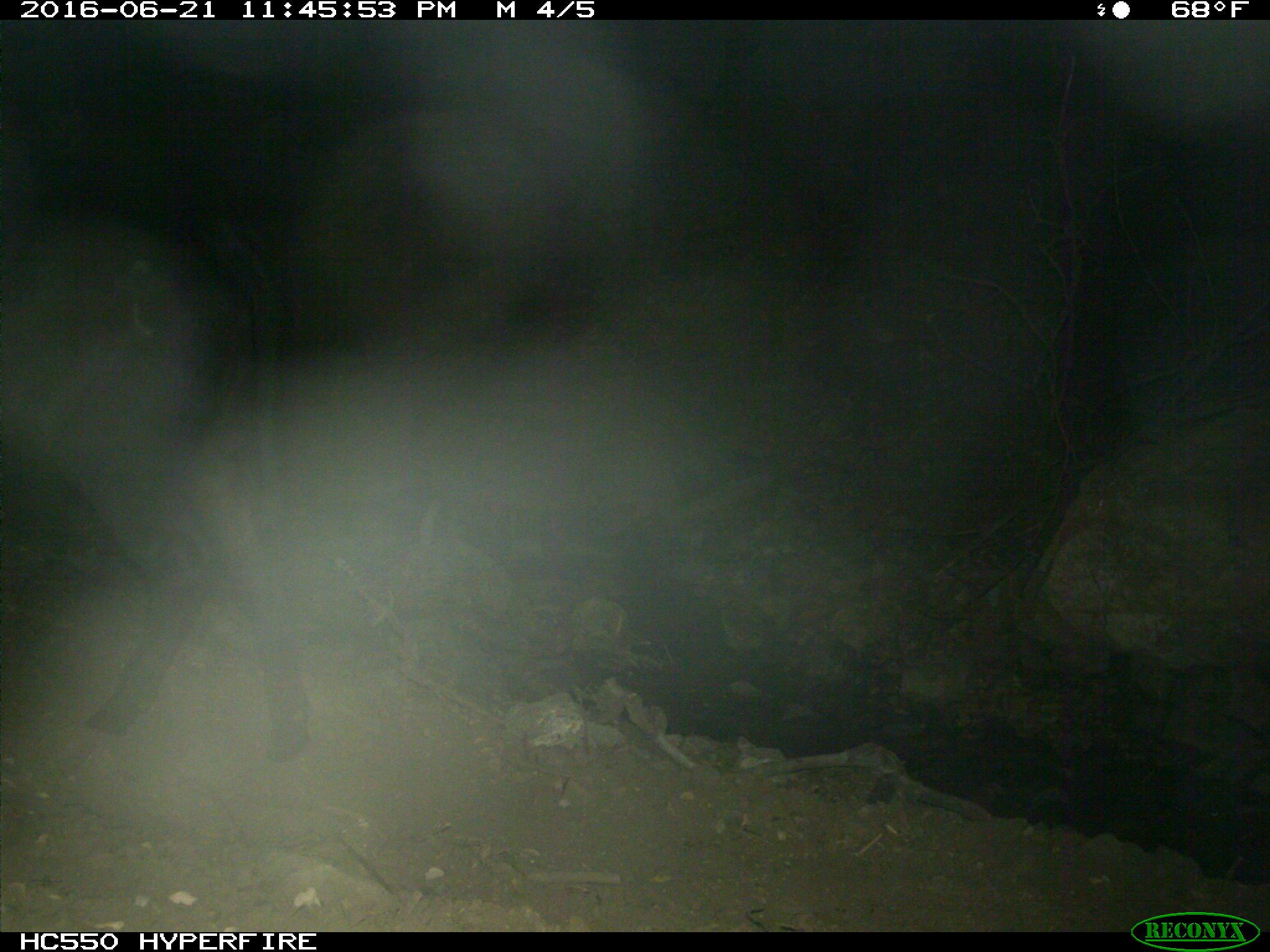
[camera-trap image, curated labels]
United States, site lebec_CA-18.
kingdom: Animalia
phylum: Chordata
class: Mammalia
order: Artiodactyla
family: Bovidae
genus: Bos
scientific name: Bos taurus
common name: domestic cow